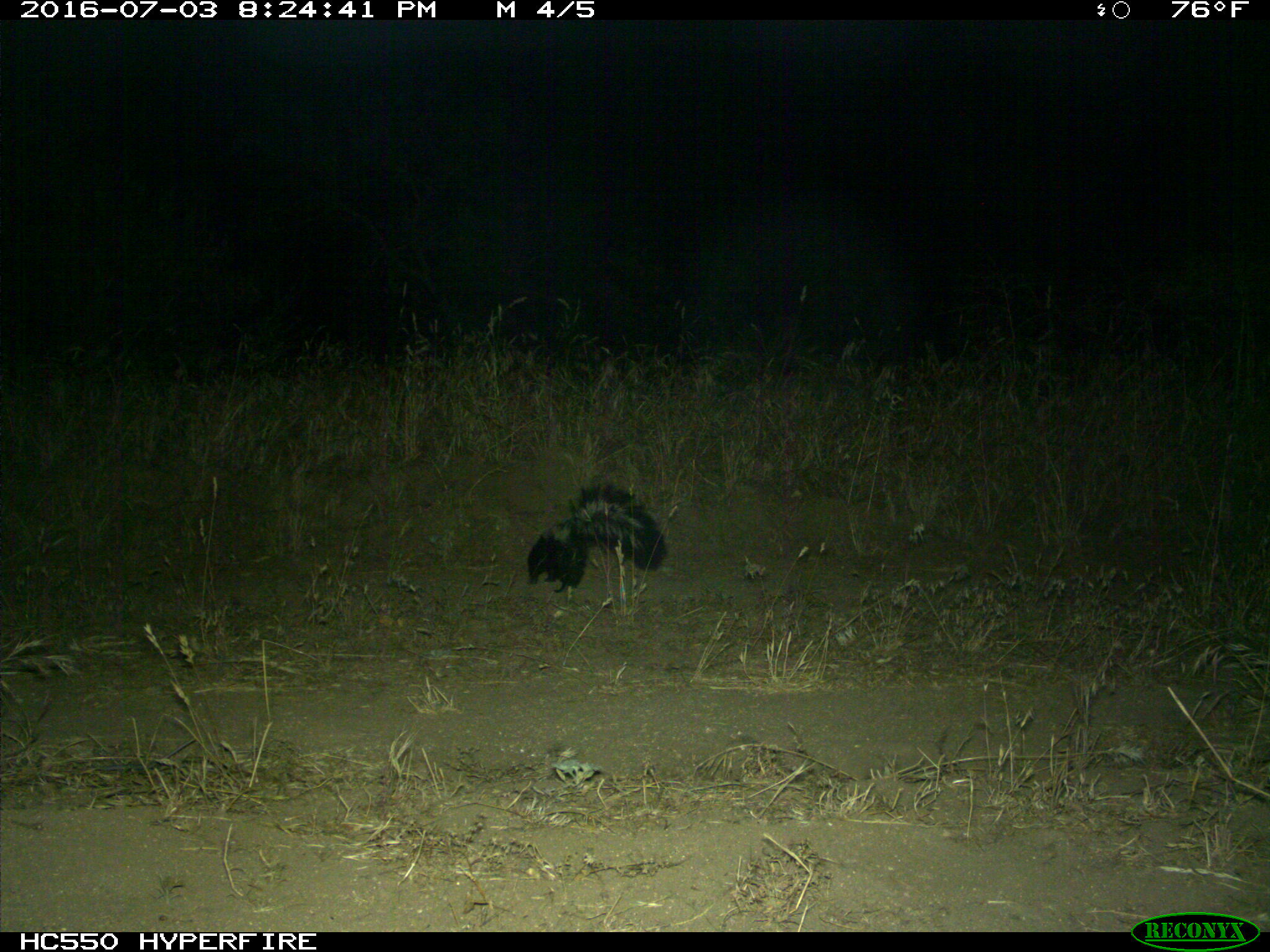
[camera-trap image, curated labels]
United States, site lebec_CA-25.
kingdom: Animalia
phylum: Chordata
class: Mammalia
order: Carnivora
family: Mephitidae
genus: Mephitis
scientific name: Mephitis mephitis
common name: striped skunk